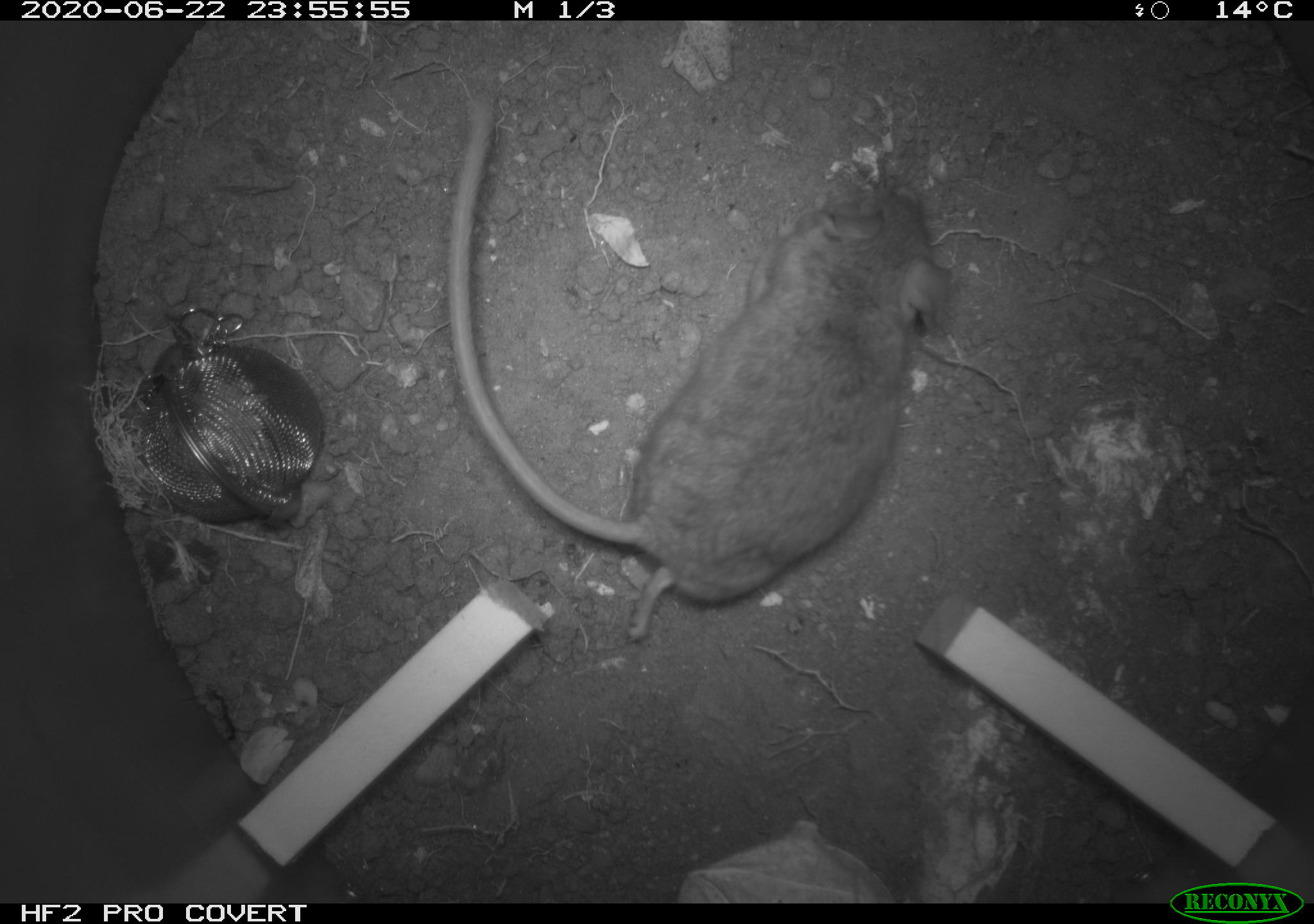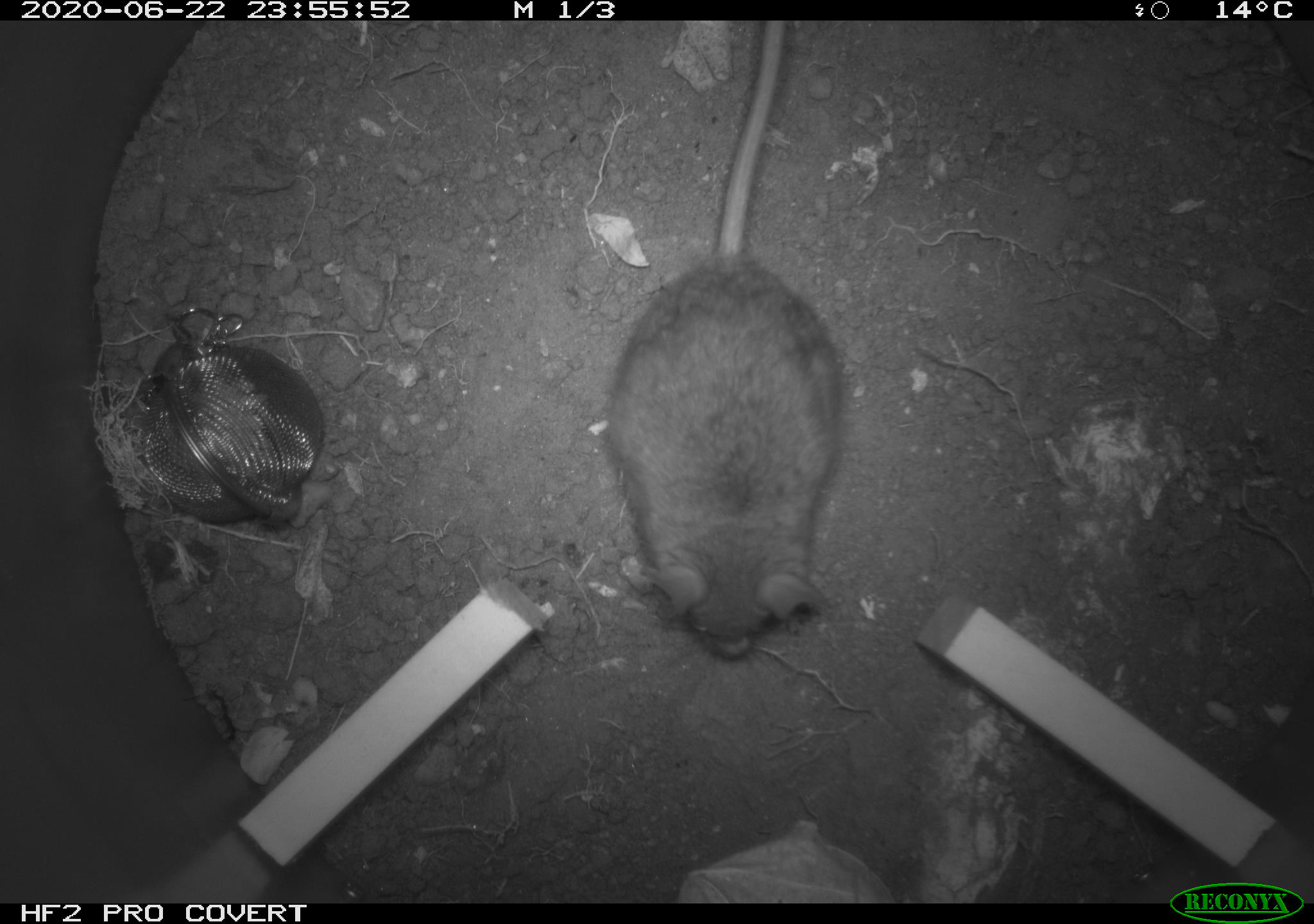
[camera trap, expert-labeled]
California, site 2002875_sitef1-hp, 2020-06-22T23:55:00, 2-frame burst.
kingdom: Animalia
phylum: Chordata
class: Mammalia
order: Rodentia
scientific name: Rodentia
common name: mouse species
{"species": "mouse species (Rodentia)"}